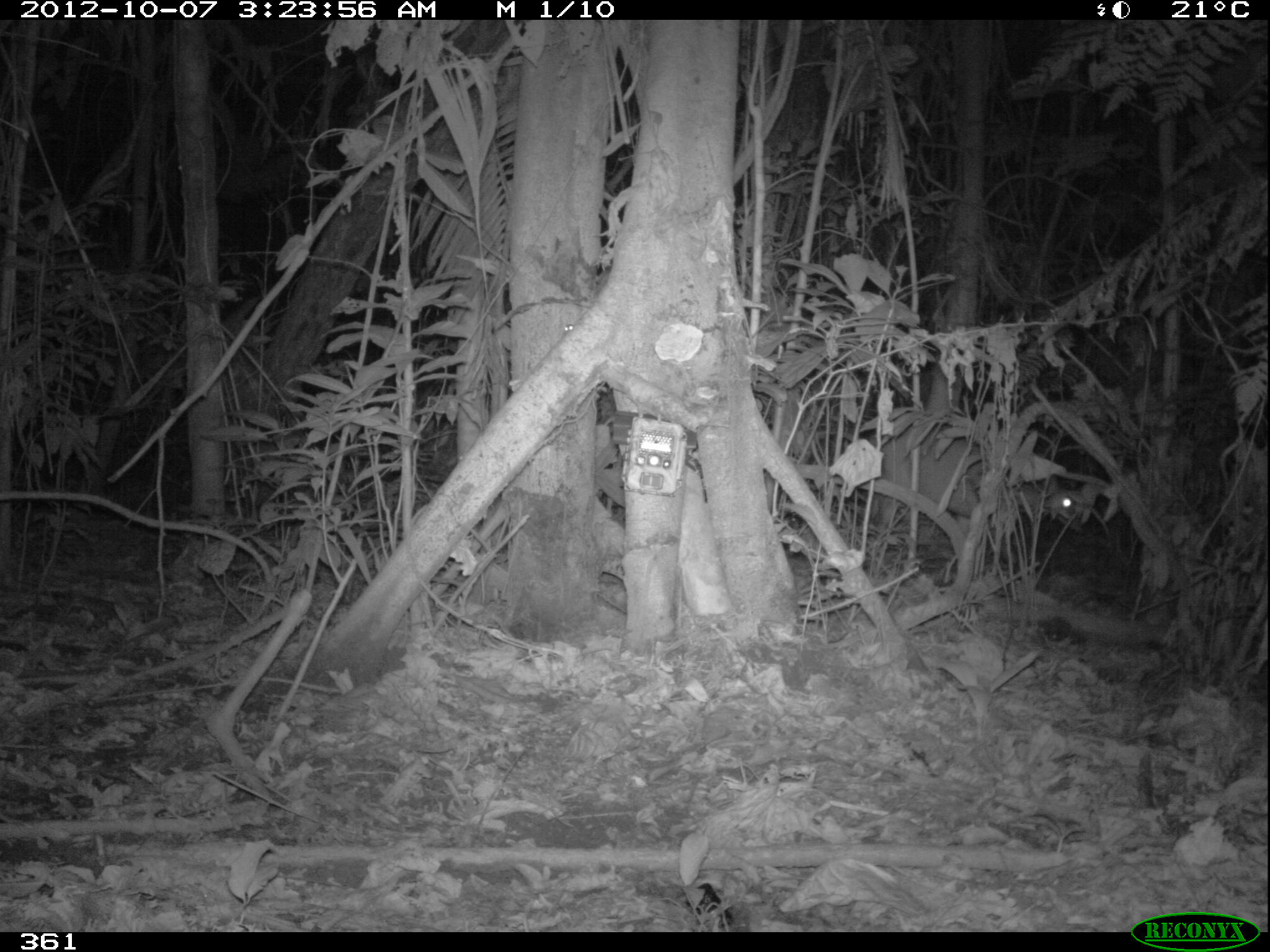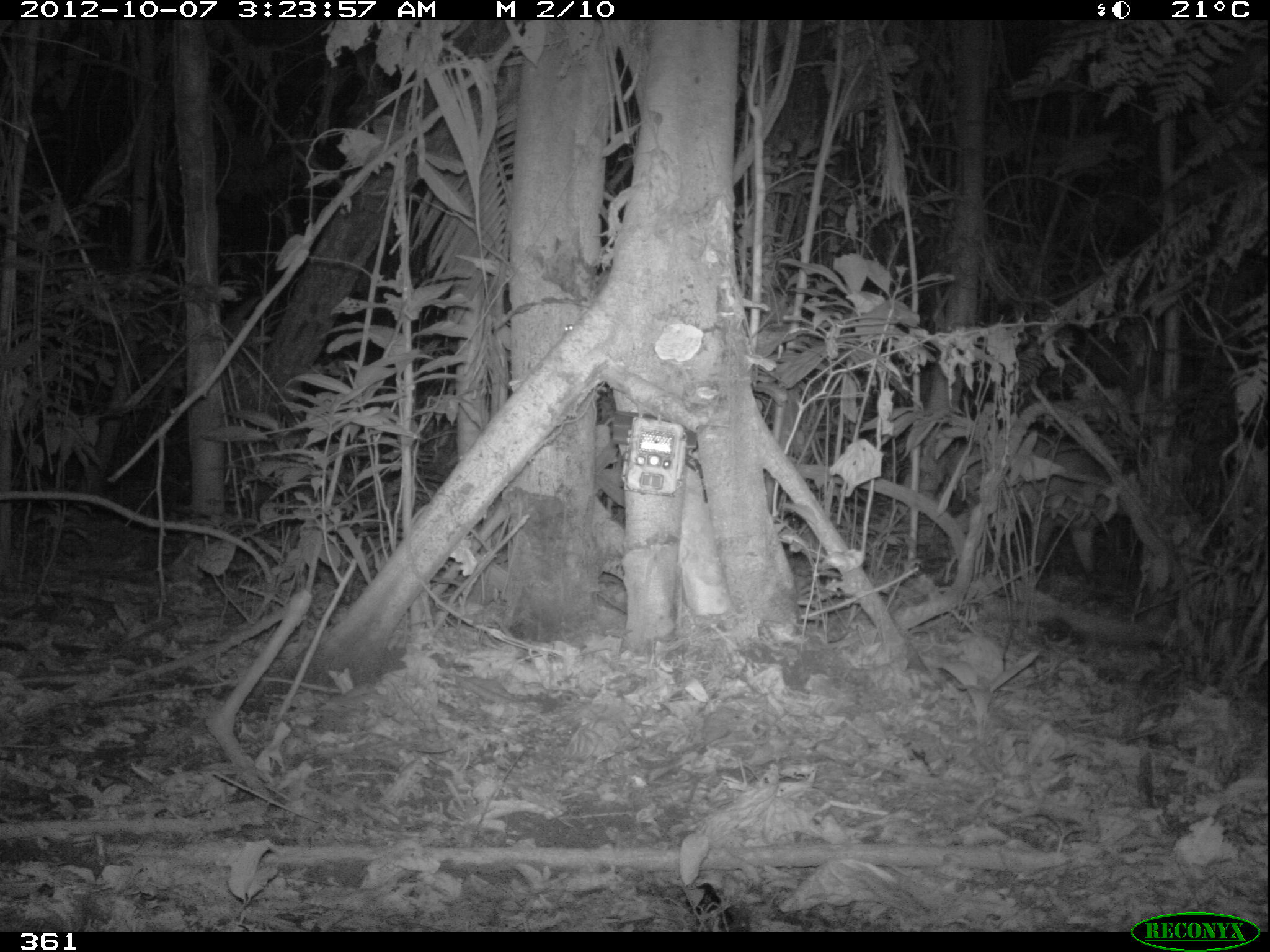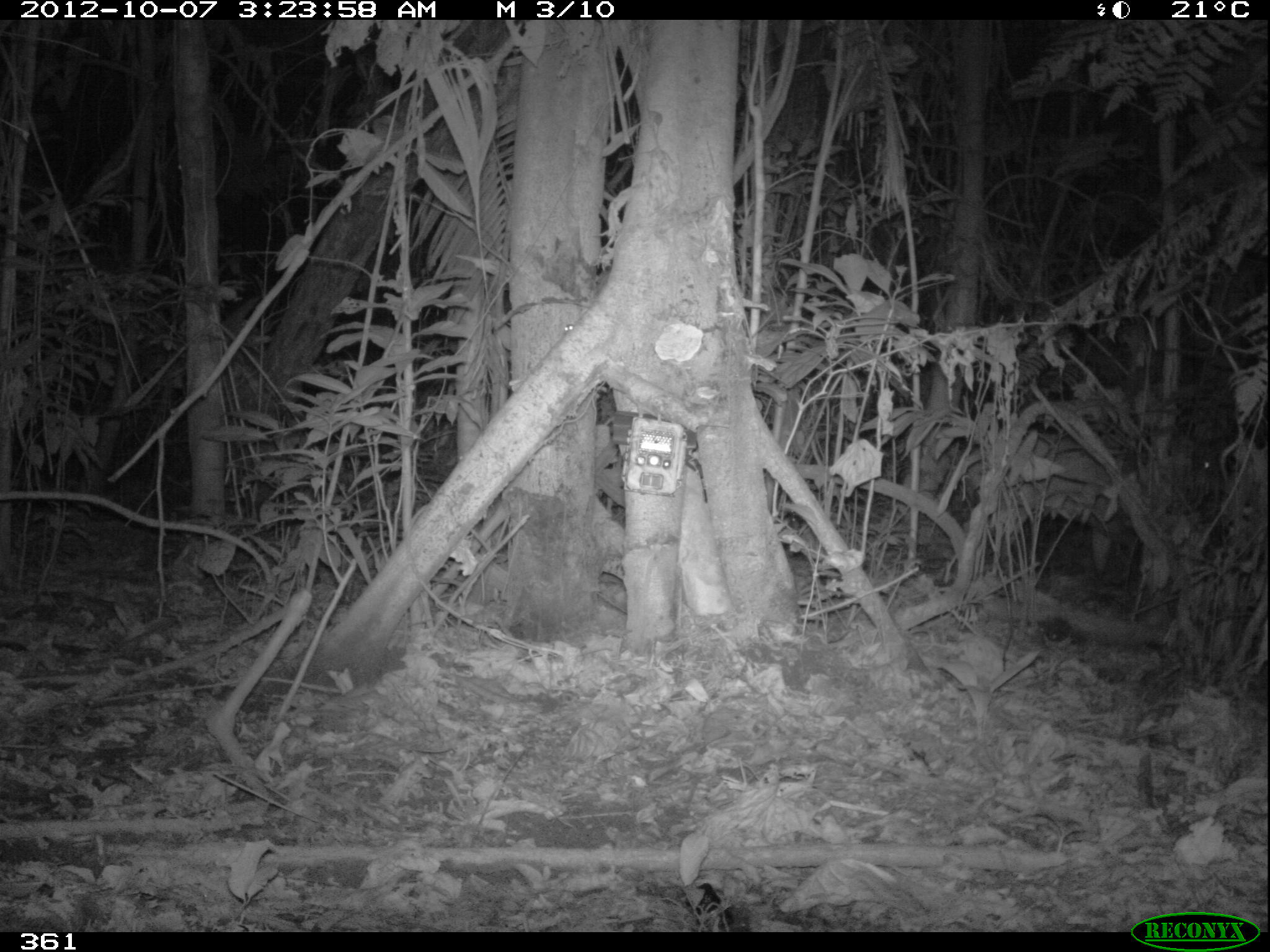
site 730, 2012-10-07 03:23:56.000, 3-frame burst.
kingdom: Animalia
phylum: Chordata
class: Mammalia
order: Artiodactyla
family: Cervidae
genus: Mazama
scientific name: Mazama americana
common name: red brocket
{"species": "Mazama americana (red brocket)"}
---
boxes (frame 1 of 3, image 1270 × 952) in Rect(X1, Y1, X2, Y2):
mazama americana: Rect(865, 407, 1080, 587)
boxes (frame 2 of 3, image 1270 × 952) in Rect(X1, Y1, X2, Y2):
mazama americana: Rect(927, 426, 1134, 574)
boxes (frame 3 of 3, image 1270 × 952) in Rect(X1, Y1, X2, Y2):
mazama americana: Rect(989, 427, 1219, 584)